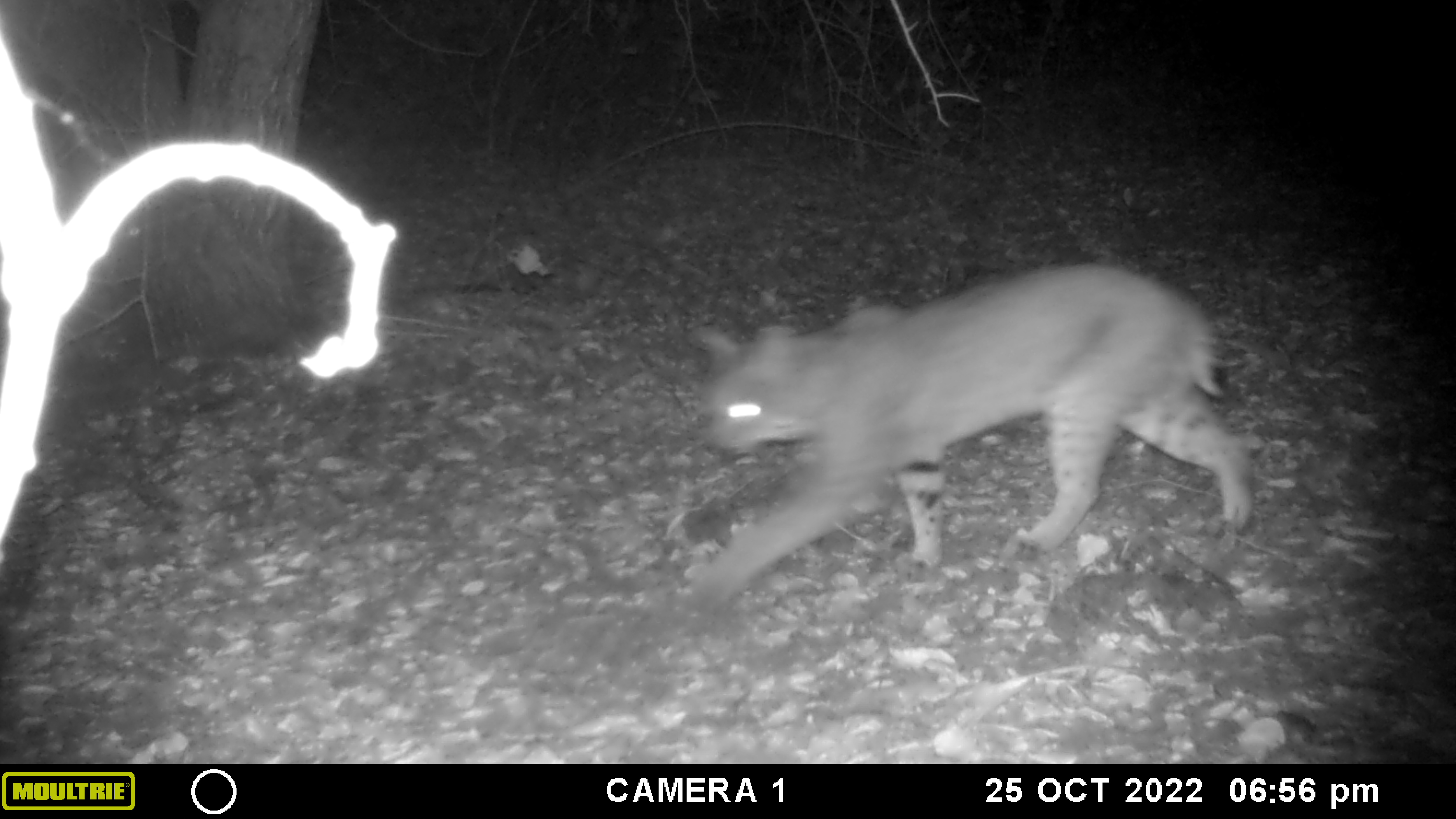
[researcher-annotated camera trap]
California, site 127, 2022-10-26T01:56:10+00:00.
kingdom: Animalia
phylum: Chordata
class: Mammalia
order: Carnivora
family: Felidae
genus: Lynx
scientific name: Lynx rufus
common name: bobcat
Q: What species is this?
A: Bobcat (Lynx rufus).